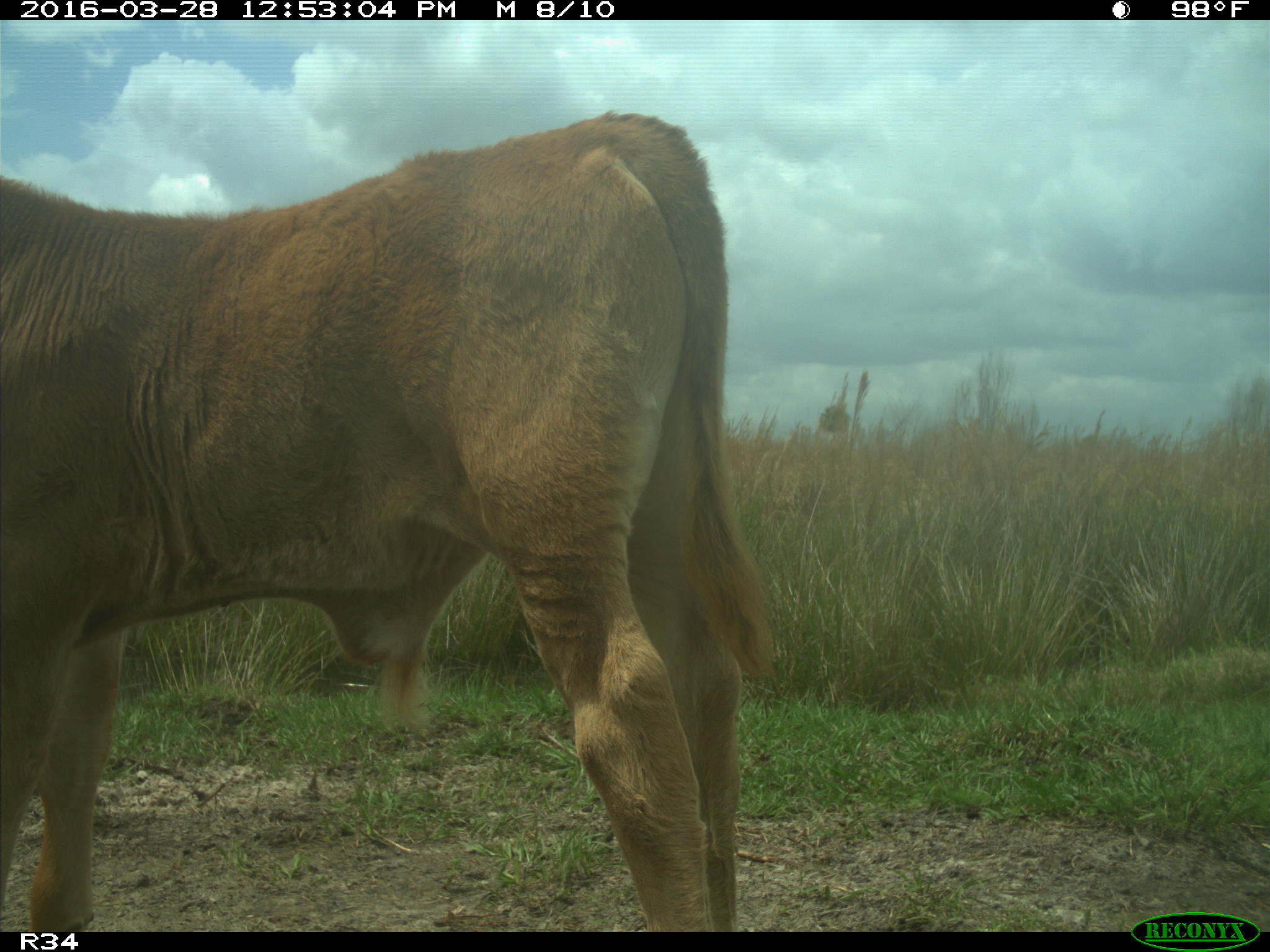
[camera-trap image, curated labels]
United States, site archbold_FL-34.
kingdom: Animalia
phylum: Chordata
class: Mammalia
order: Artiodactyla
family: Bovidae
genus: Bos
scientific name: Bos taurus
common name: domestic cow